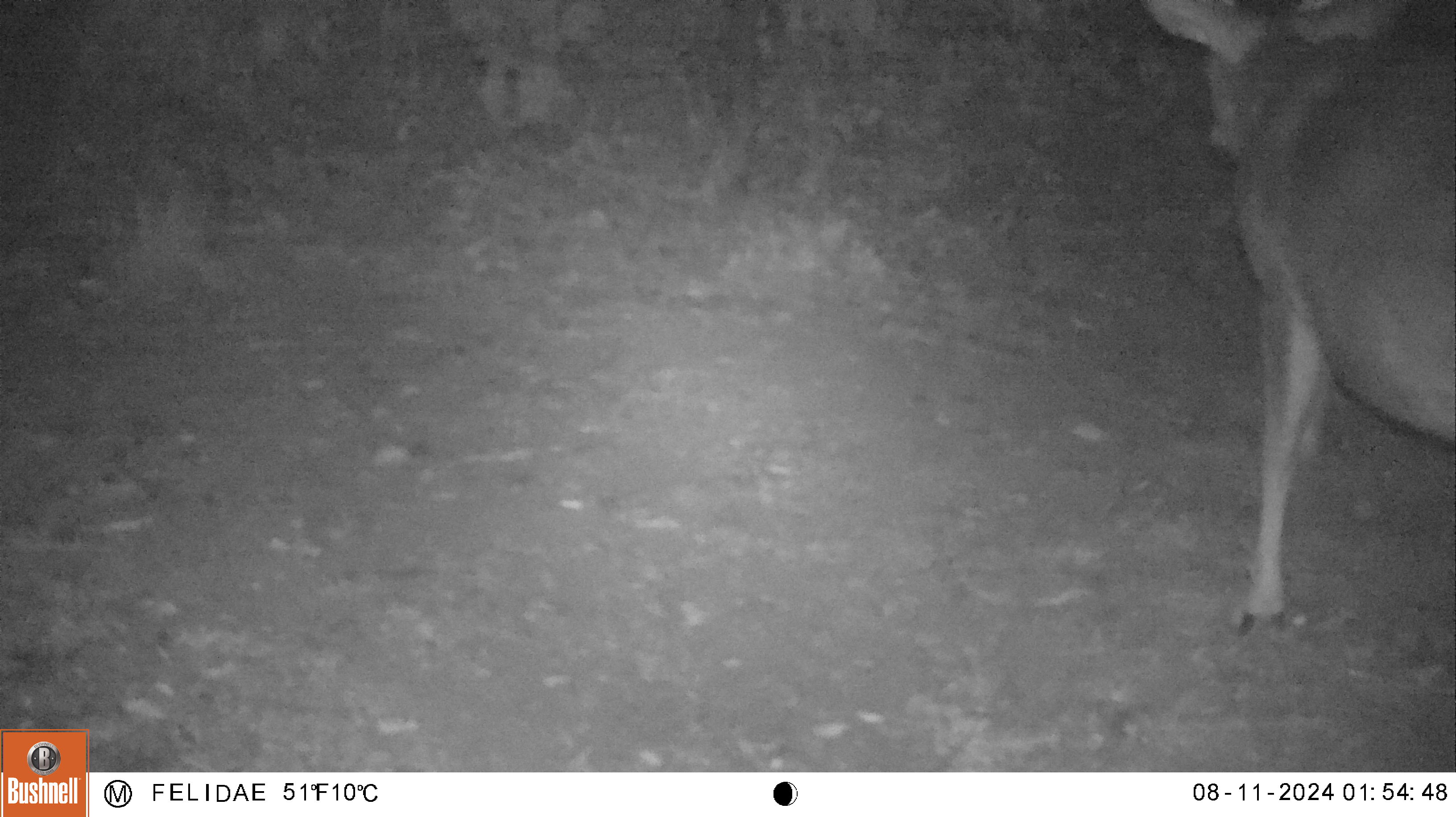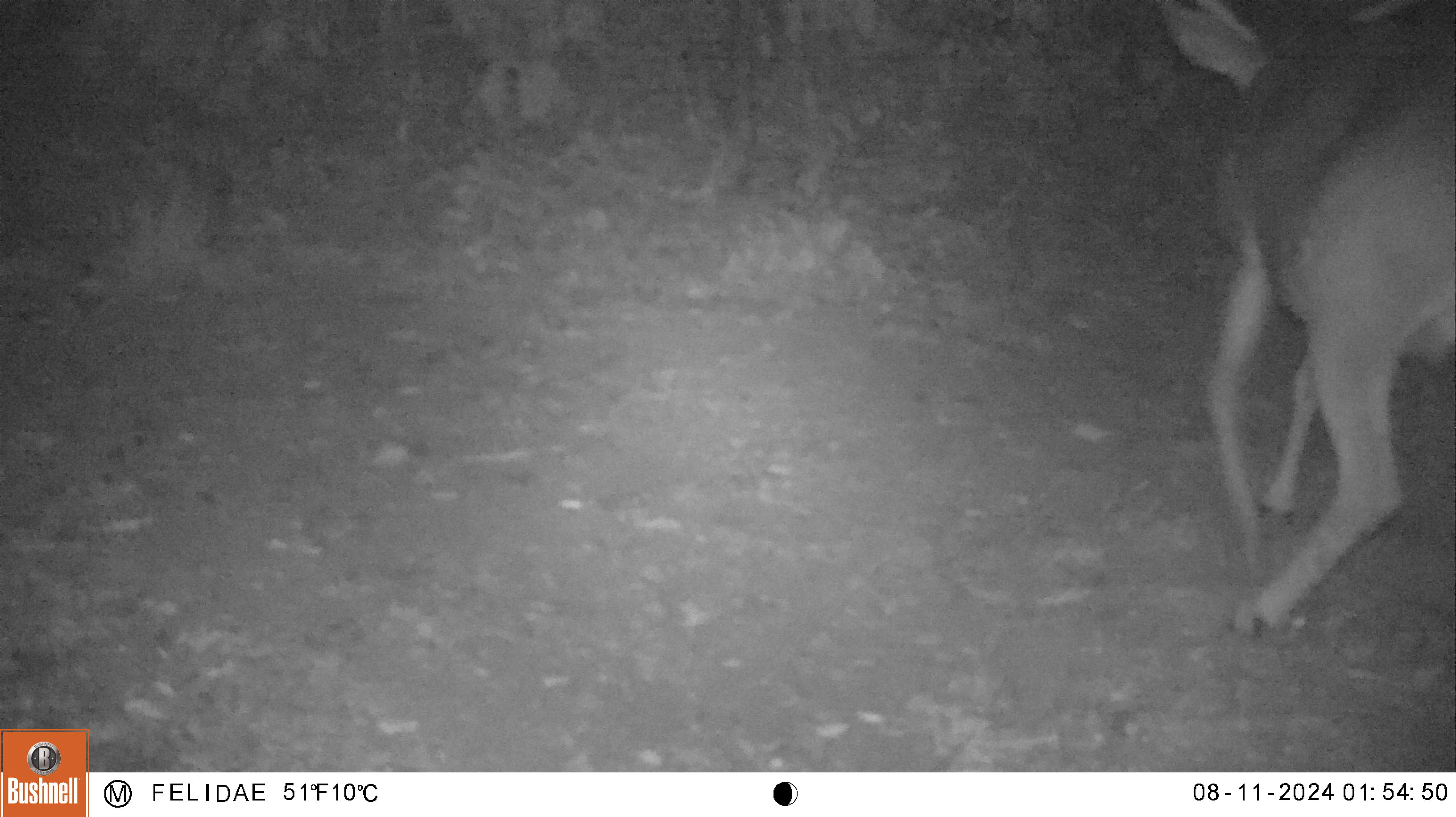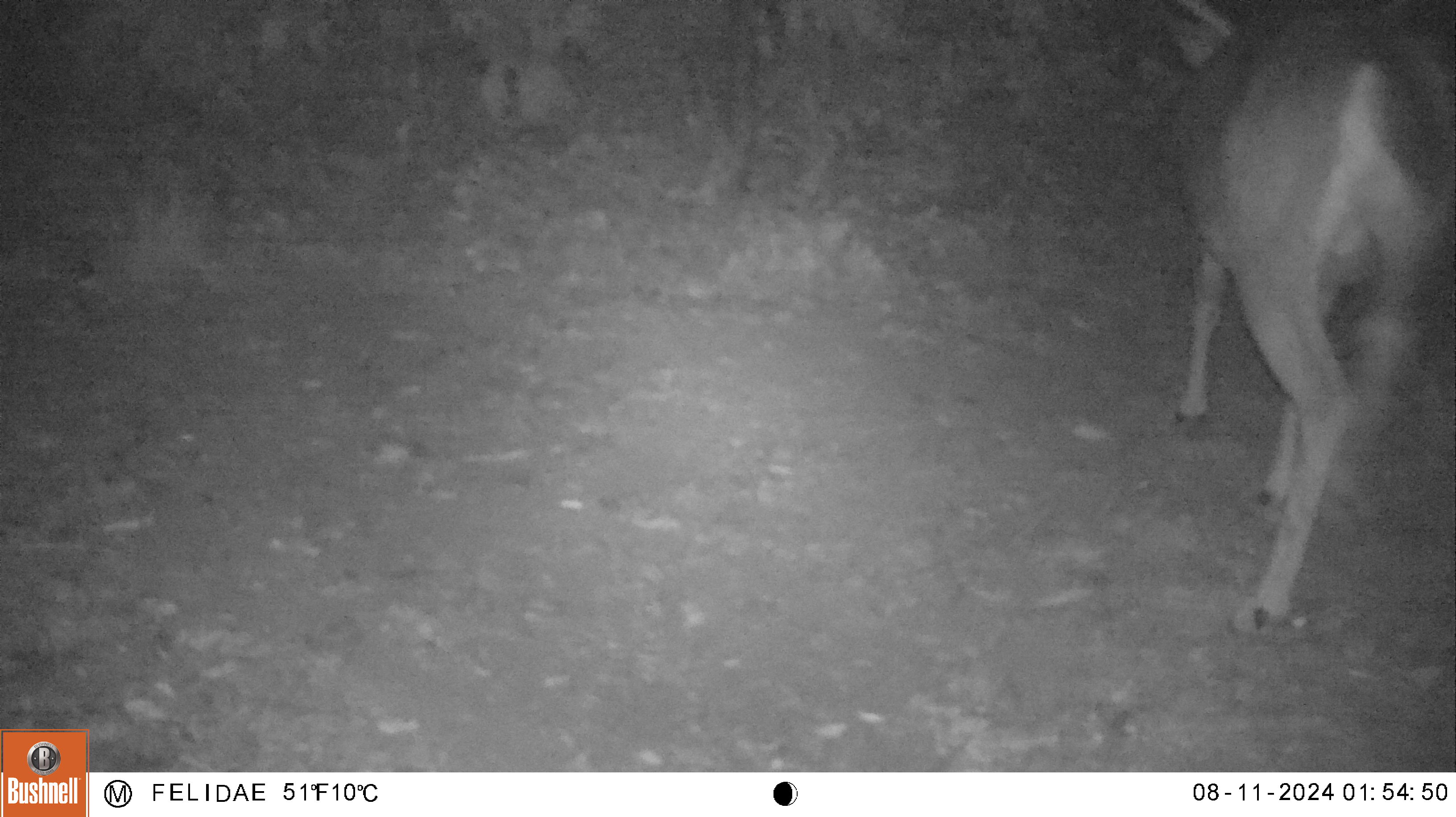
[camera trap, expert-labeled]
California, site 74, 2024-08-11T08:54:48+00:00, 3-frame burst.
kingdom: Animalia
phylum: Chordata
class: Mammalia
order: Artiodactyla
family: Cervidae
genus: Odocoileus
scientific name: Odocoileus hemionus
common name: mule deer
Mule deer (Odocoileus hemionus).